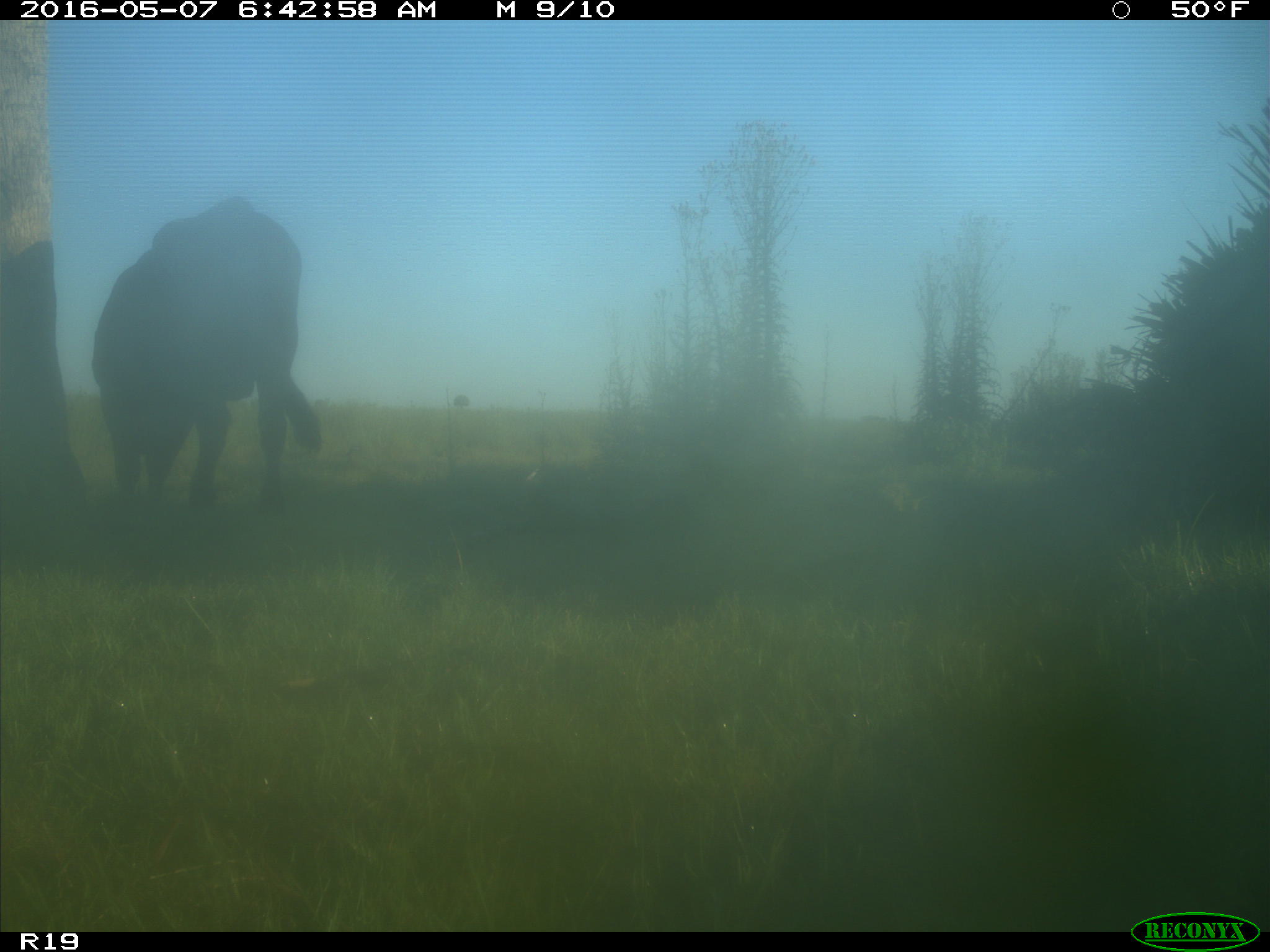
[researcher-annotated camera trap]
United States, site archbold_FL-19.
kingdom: Animalia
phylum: Chordata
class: Mammalia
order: Artiodactyla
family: Bovidae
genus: Bos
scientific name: Bos taurus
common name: domestic cow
Bos taurus (domestic cow).